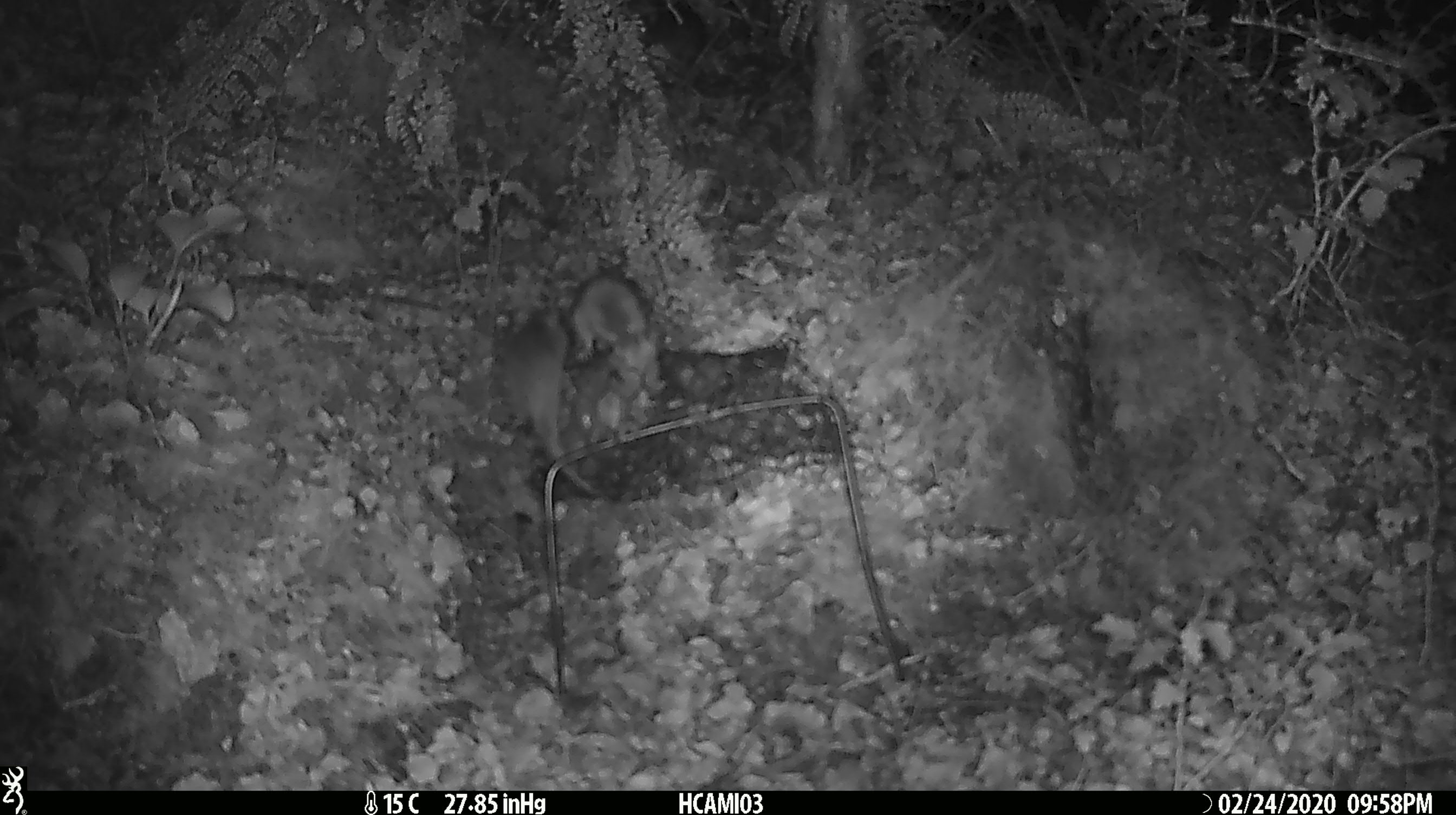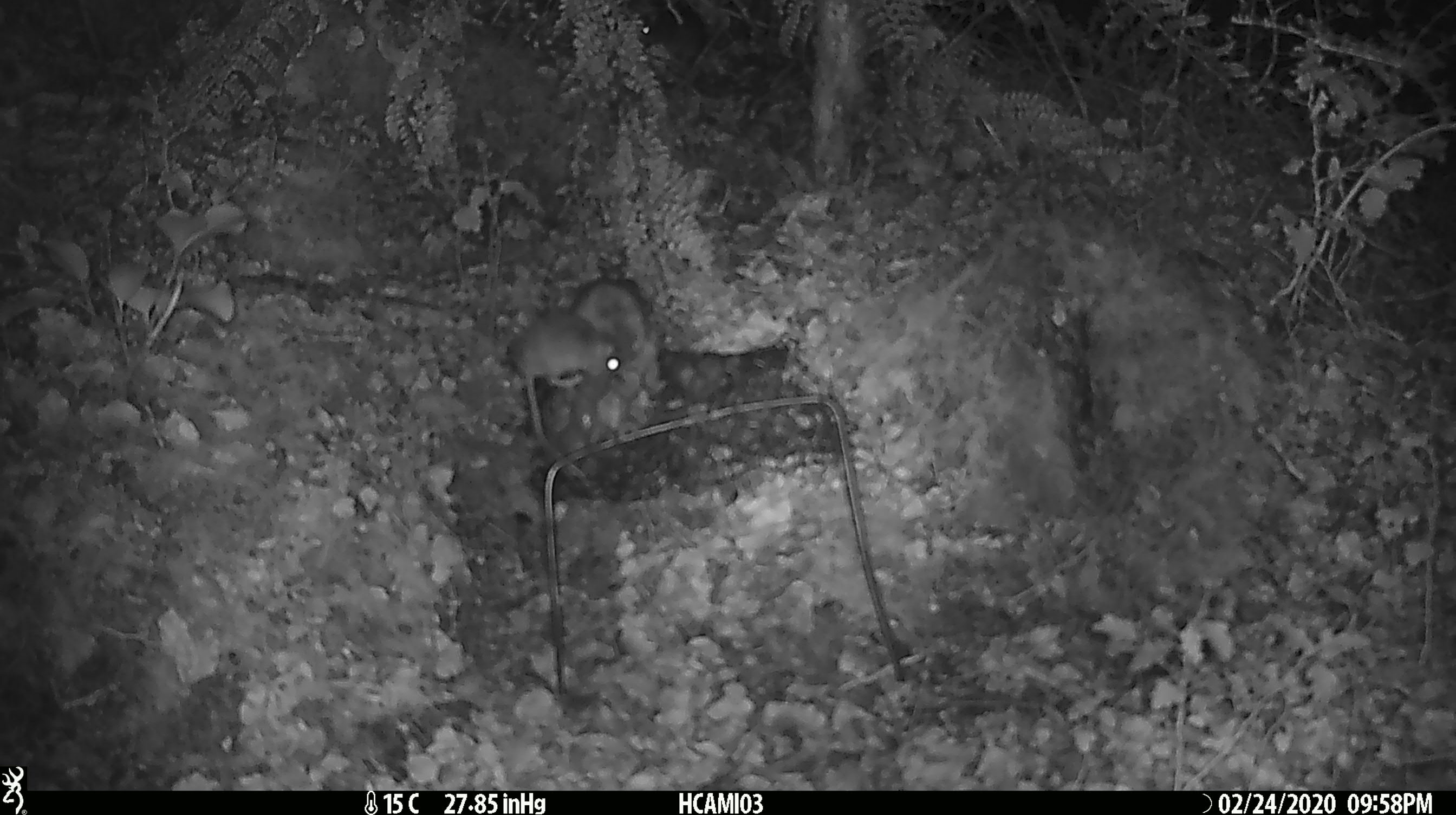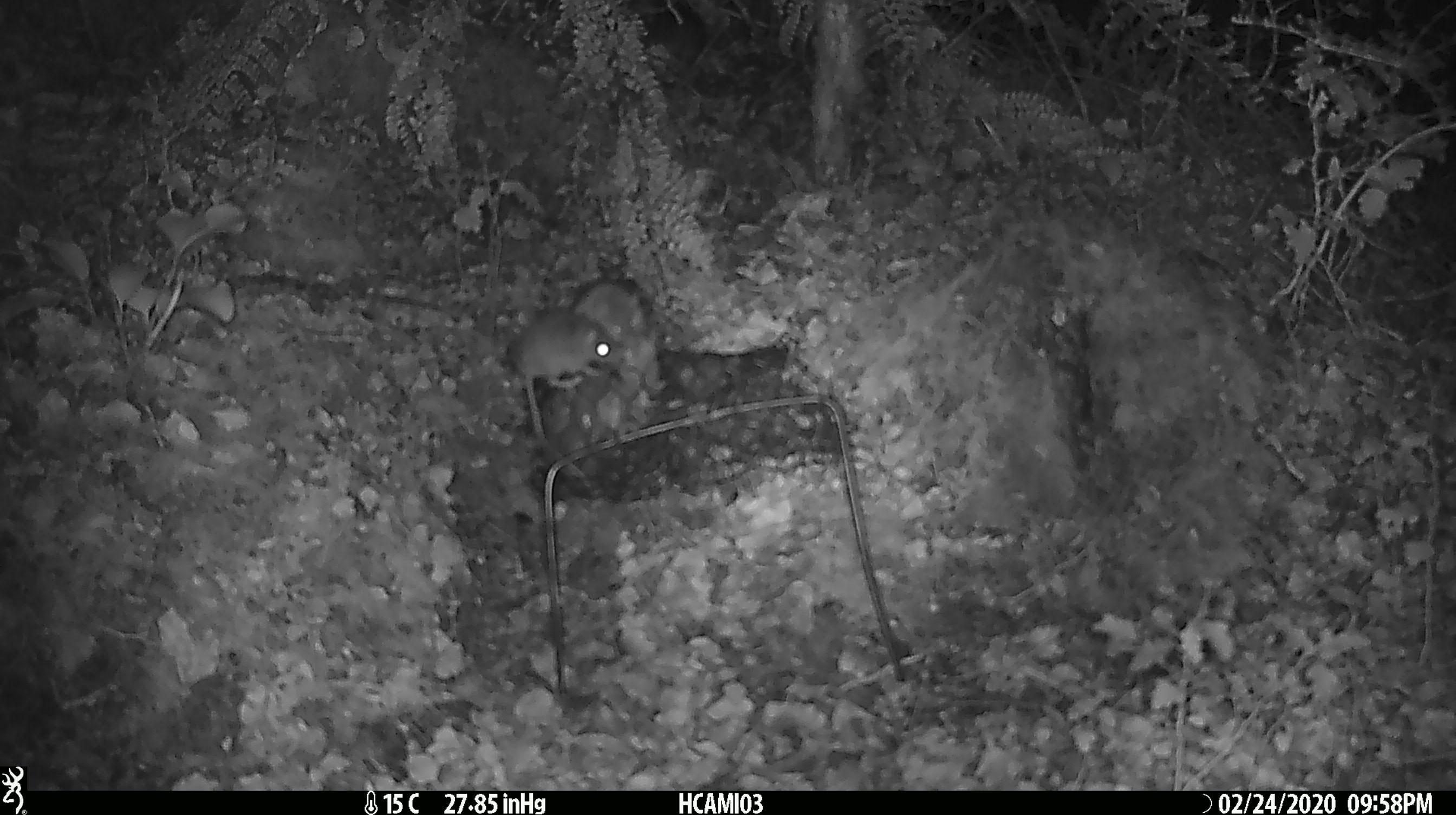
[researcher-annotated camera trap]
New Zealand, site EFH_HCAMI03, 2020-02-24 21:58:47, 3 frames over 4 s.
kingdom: Animalia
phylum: Chordata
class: Mammalia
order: Rodentia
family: Muridae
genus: Mus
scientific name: Mus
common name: mouse